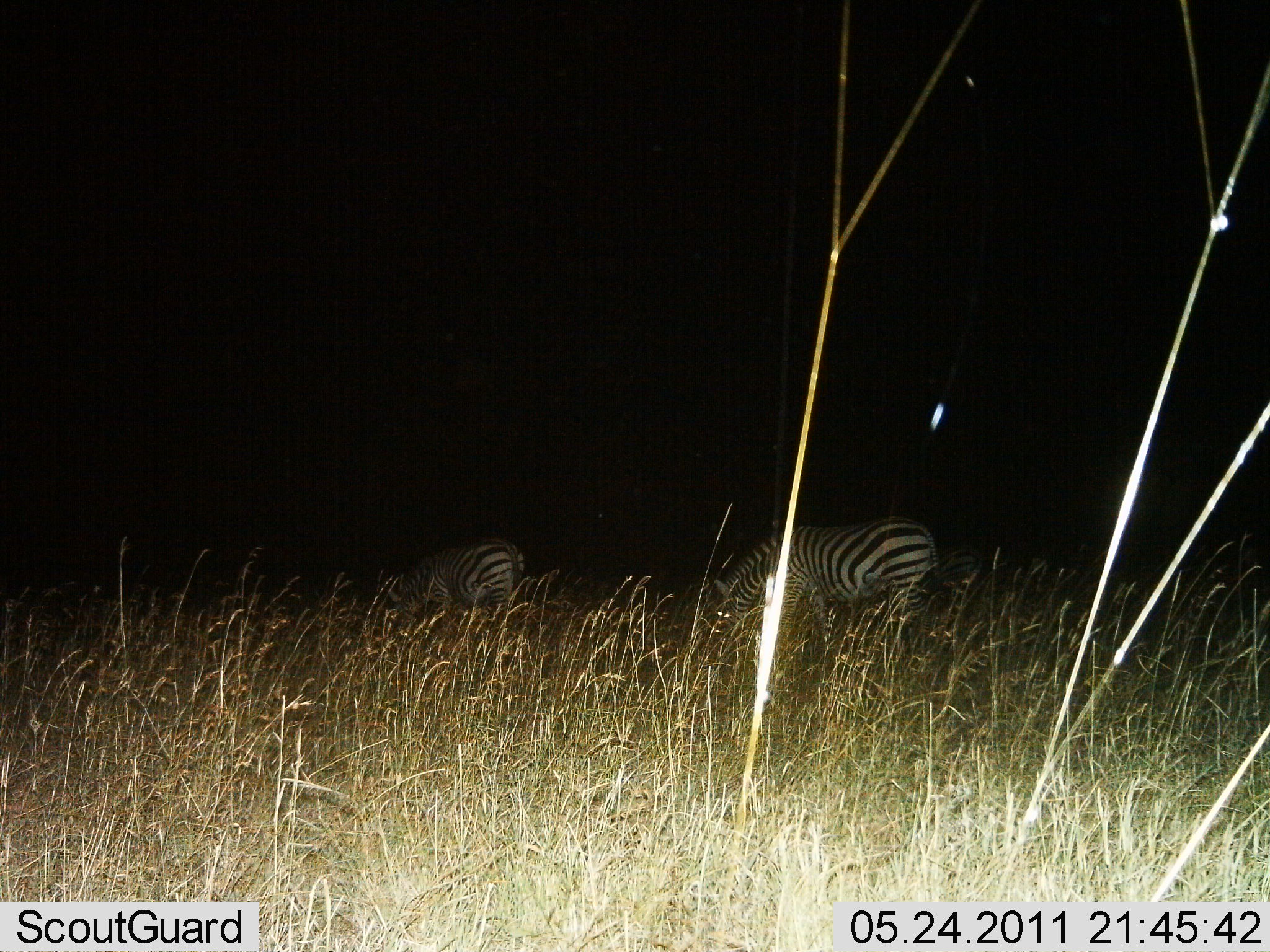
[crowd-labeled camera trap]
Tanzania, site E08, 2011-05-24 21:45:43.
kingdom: Animalia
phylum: Chordata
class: Mammalia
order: Perissodactyla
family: Equidae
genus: Equus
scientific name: Equus quagga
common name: plains zebra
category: zebra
Zebra (plains zebra) (Equus quagga), count 2. Behavior (volunteer vote fractions): standing 36%, resting 0%, moving 0%, interacting 0%. Young present (vote fraction): 0%. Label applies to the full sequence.